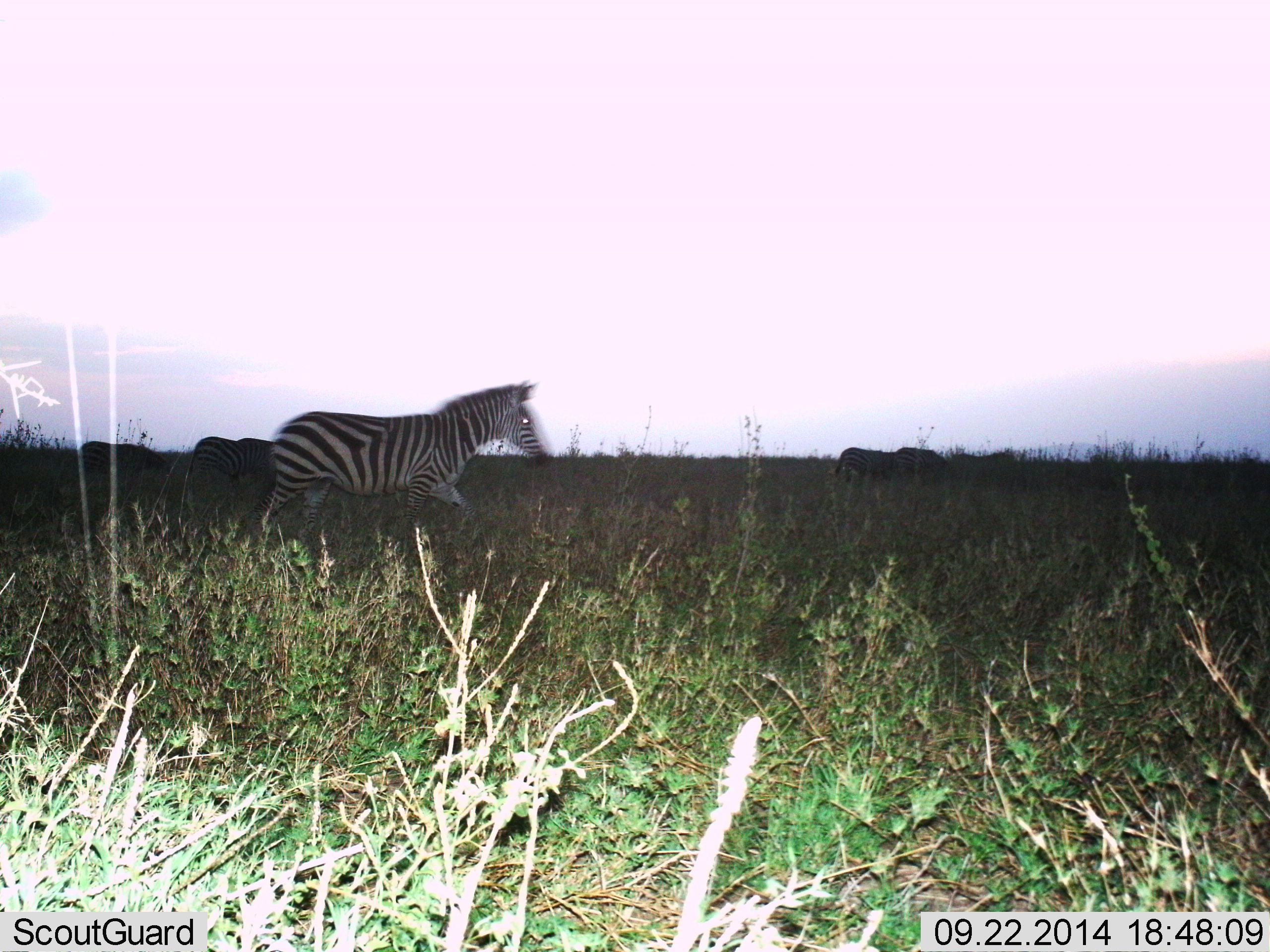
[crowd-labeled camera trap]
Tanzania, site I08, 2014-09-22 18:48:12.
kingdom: Animalia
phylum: Chordata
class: Mammalia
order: Perissodactyla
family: Equidae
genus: Equus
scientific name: Equus quagga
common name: plains zebra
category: zebra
Zebra (plains zebra) (Equus quagga), count 5. Behavior (volunteer vote fractions): standing 30%, resting 0%, moving 70%, interacting 10%. Young present (vote fraction): 0%. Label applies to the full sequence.